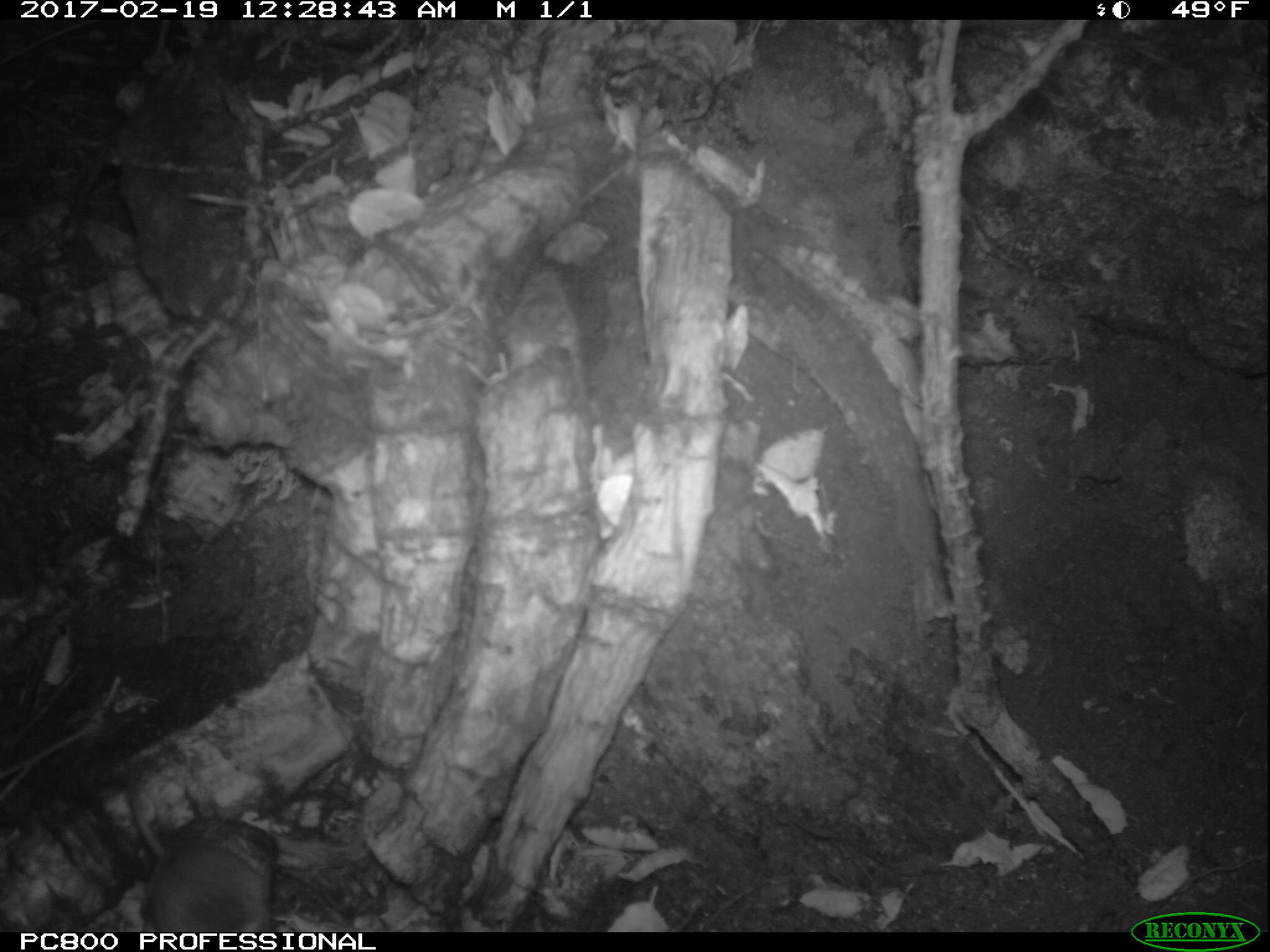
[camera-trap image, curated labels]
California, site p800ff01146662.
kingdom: Animalia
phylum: Chordata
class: Mammalia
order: Rodentia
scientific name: Rodentia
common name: rodent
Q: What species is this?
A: Rodent (Rodentia).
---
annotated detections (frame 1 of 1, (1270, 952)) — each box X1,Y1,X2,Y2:
rodent: 117,765,281,932